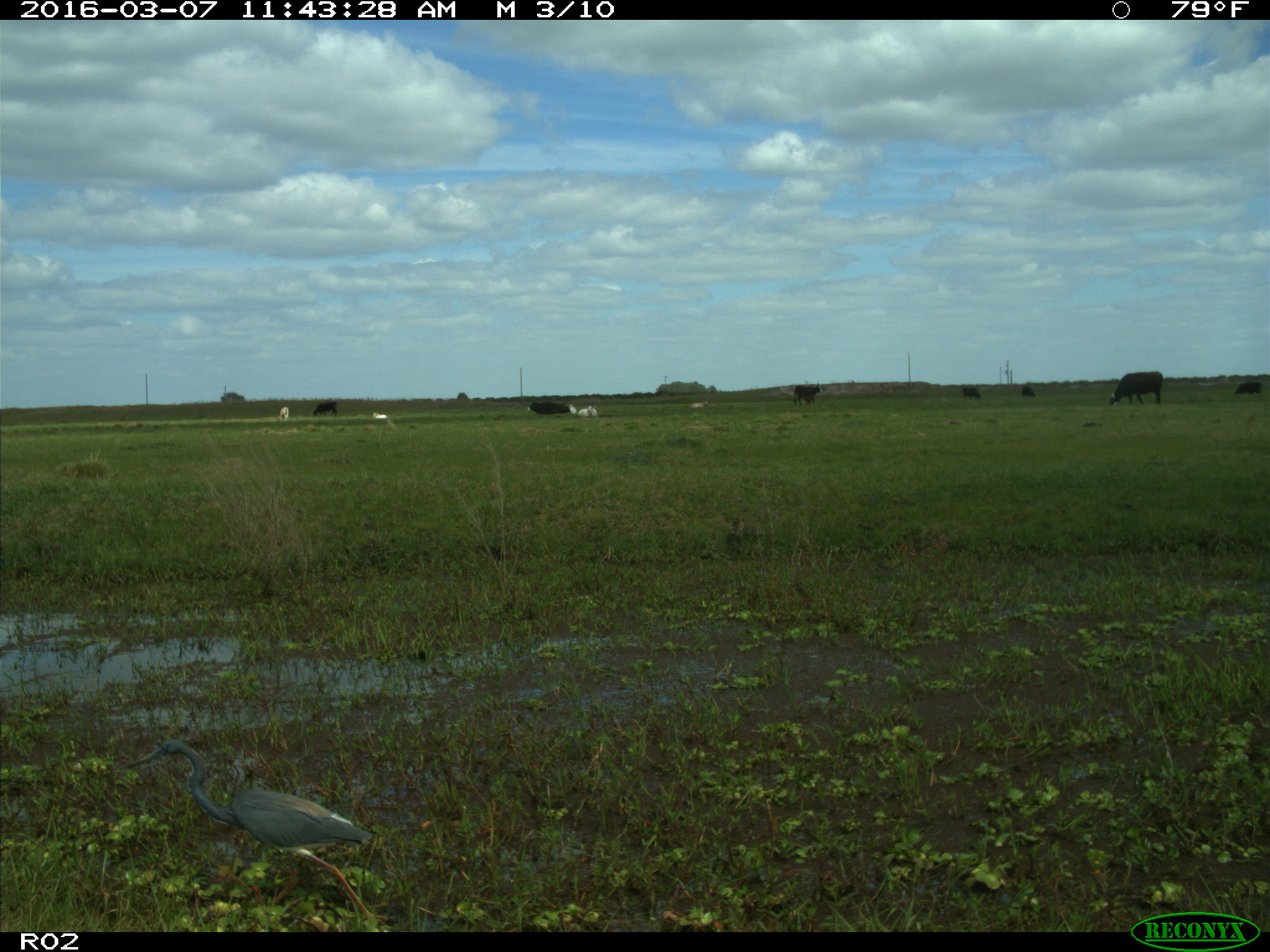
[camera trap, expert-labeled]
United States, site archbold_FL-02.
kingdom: Animalia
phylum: Chordata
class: Mammalia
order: Artiodactyla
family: Bovidae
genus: Bos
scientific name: Bos taurus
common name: domestic cow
Bos taurus (domestic cow).